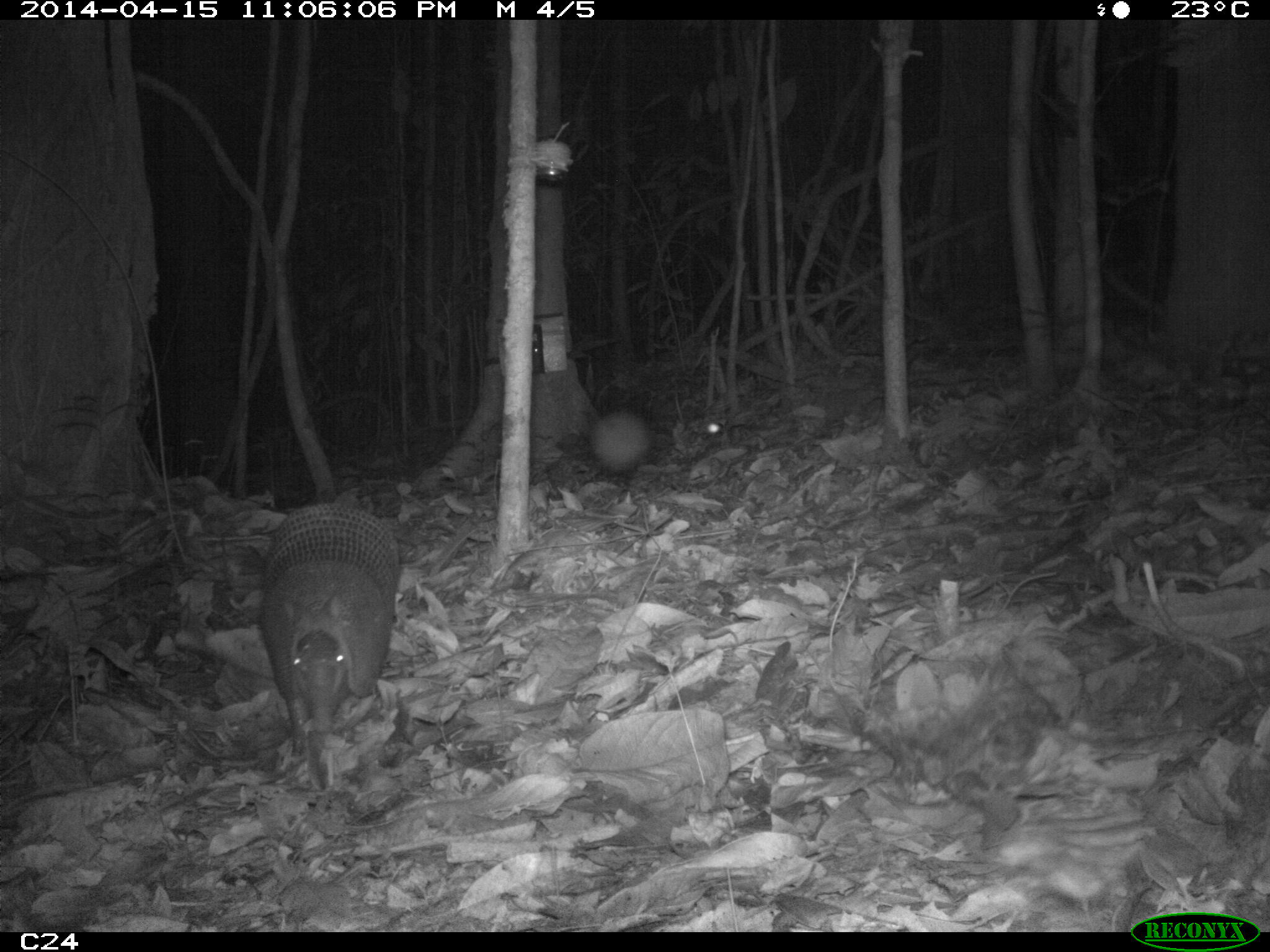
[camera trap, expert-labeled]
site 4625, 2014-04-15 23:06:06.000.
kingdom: Animalia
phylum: Chordata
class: Mammalia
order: Cingulata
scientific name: Cingulata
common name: armadillo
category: unknown armadillo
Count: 1.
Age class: adult.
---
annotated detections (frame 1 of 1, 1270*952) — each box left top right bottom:
unknown armadillo: 258 502 400 791; 589 411 648 475